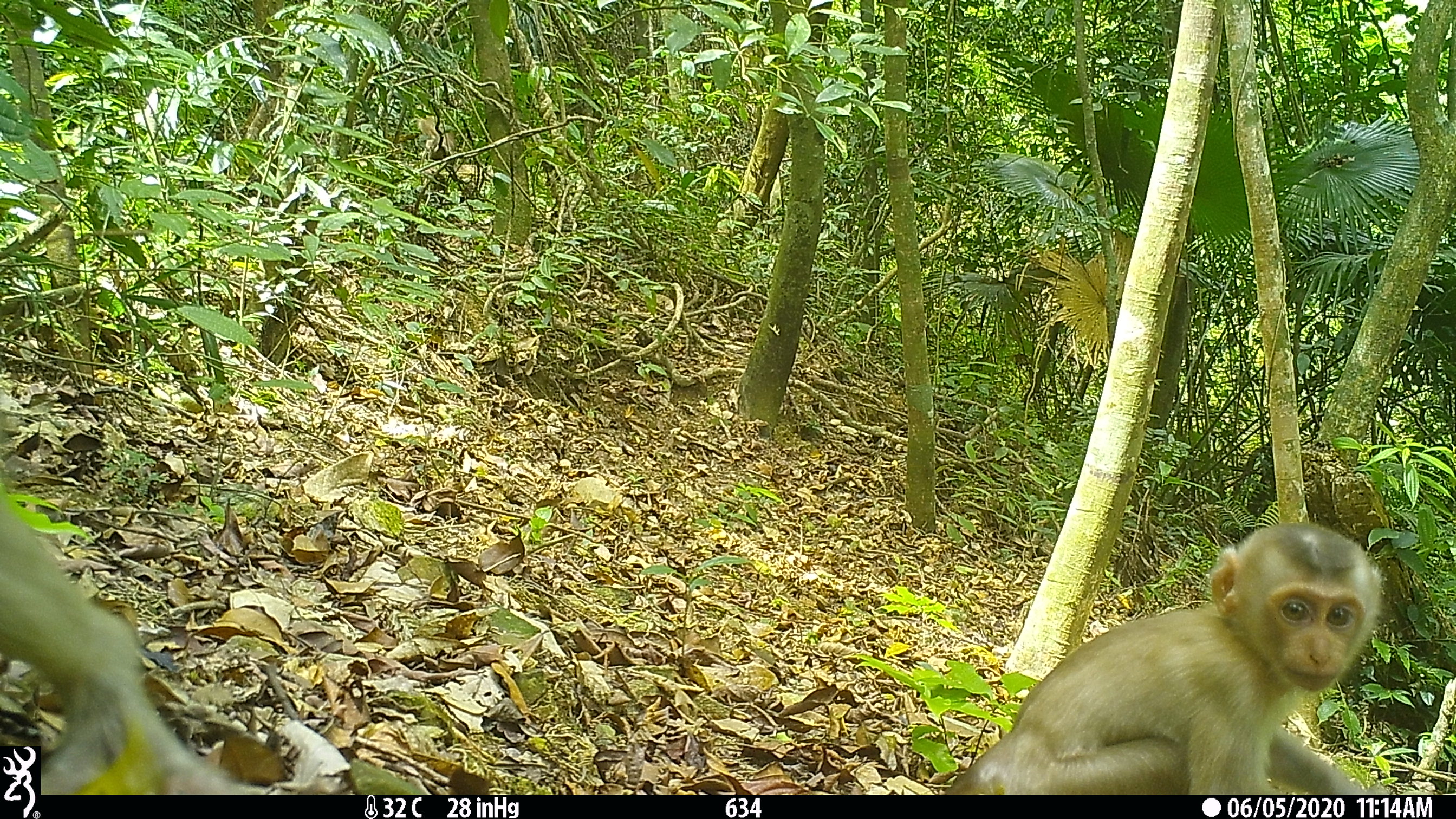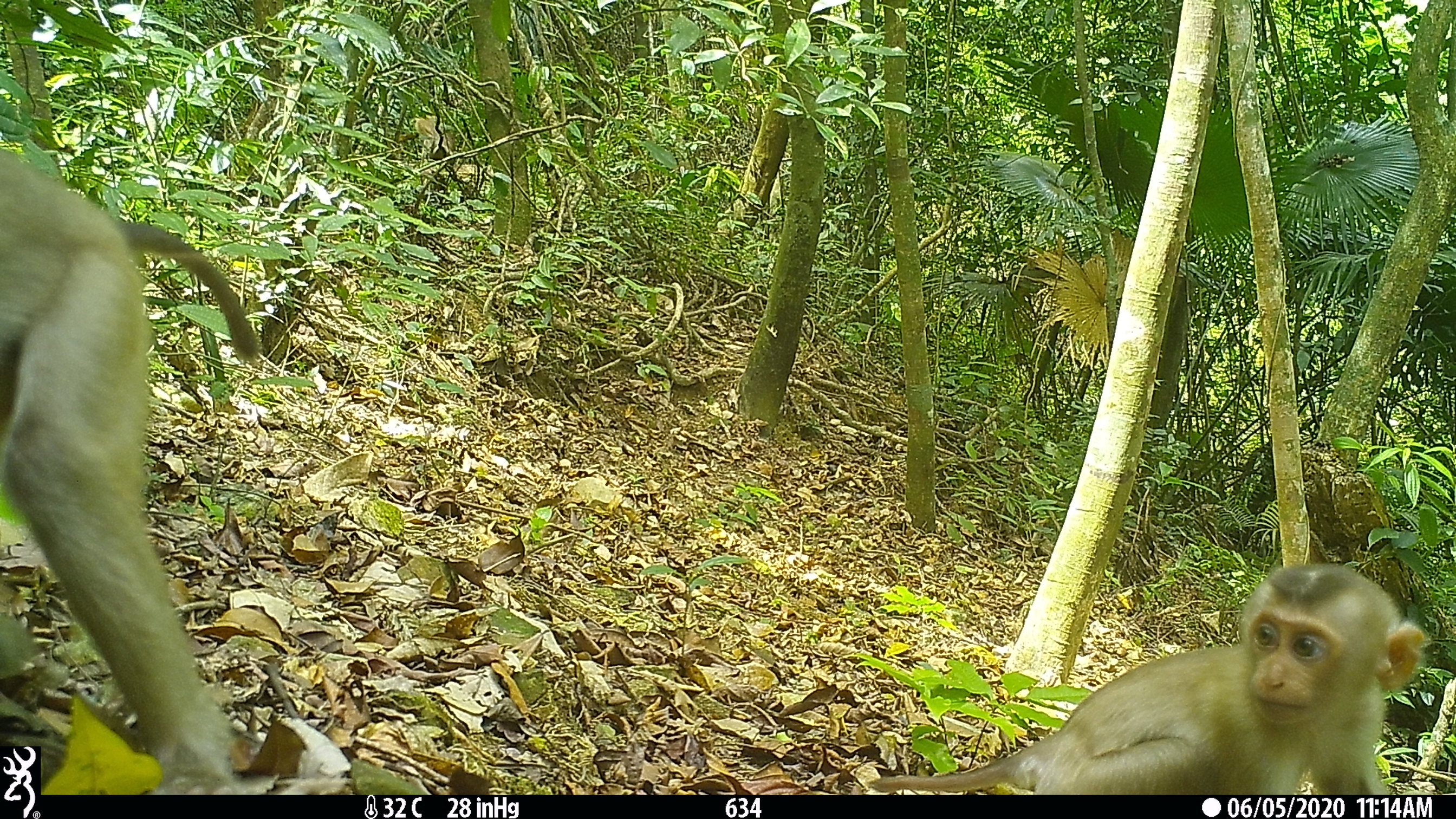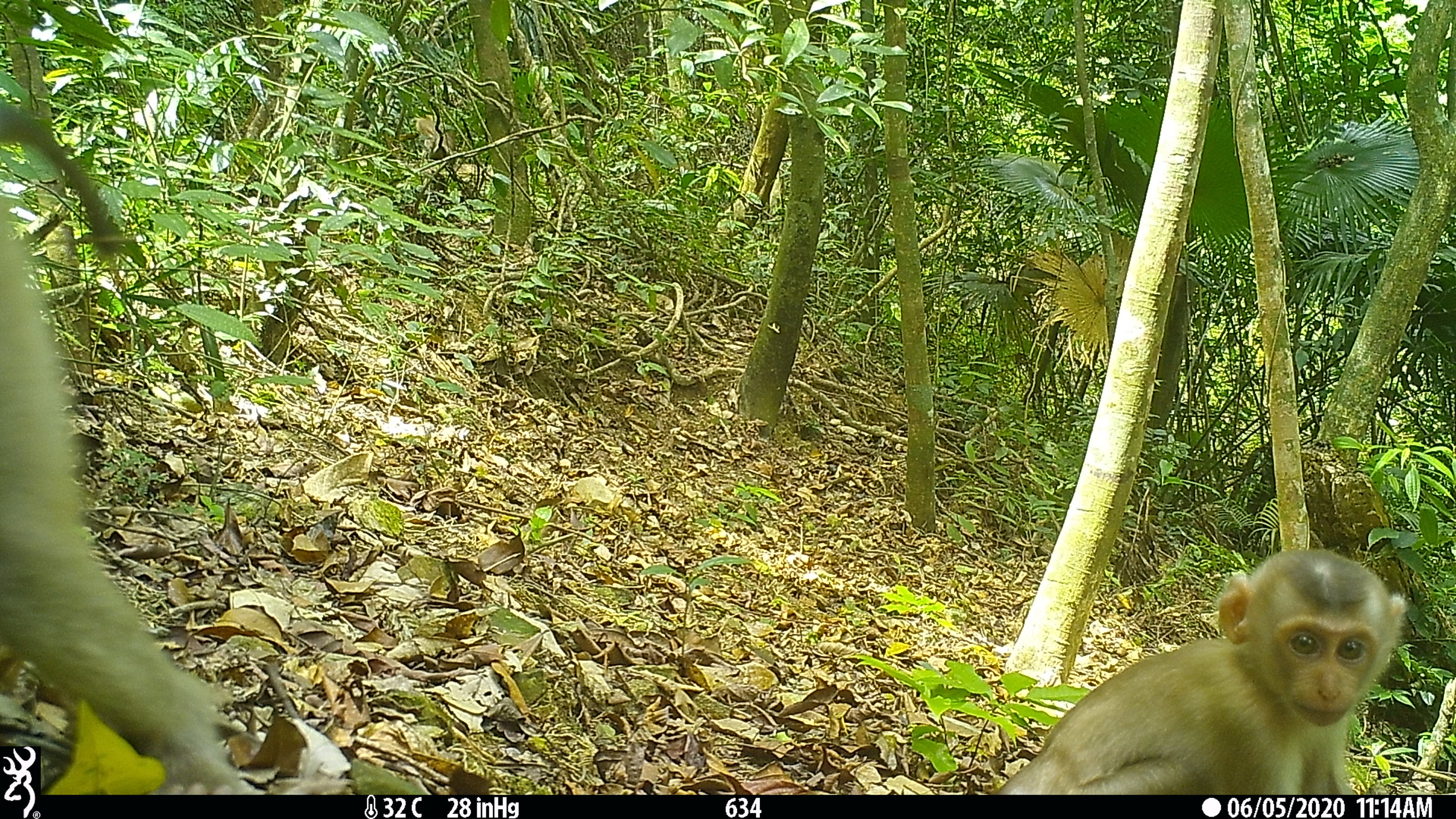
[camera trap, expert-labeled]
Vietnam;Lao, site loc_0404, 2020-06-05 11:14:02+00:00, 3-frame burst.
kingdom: Animalia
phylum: Chordata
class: Mammalia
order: Primates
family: Cercopithecidae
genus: Macaca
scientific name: Macaca nemestrina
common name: pig-tailed macaque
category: pig tailed macaque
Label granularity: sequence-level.